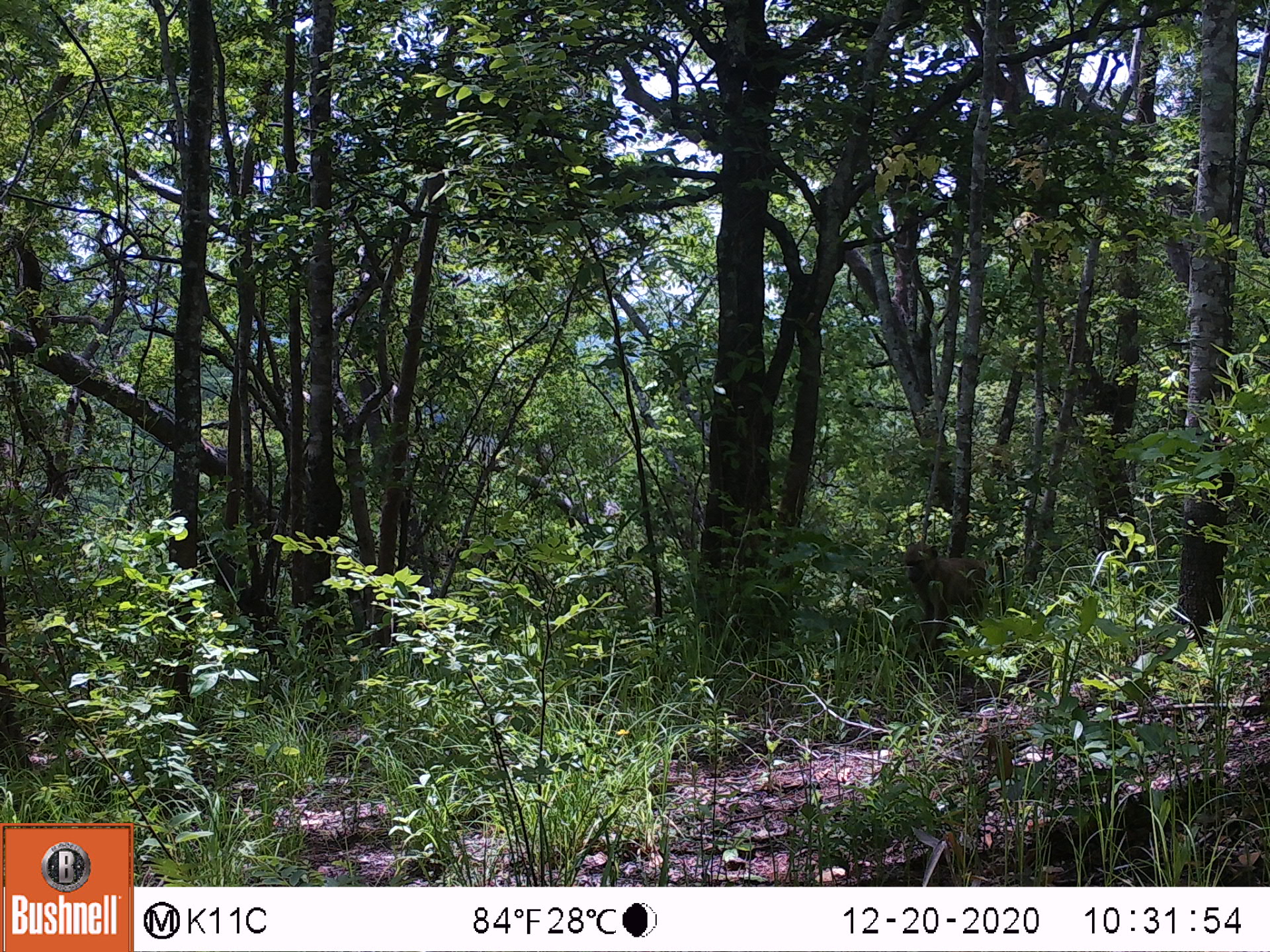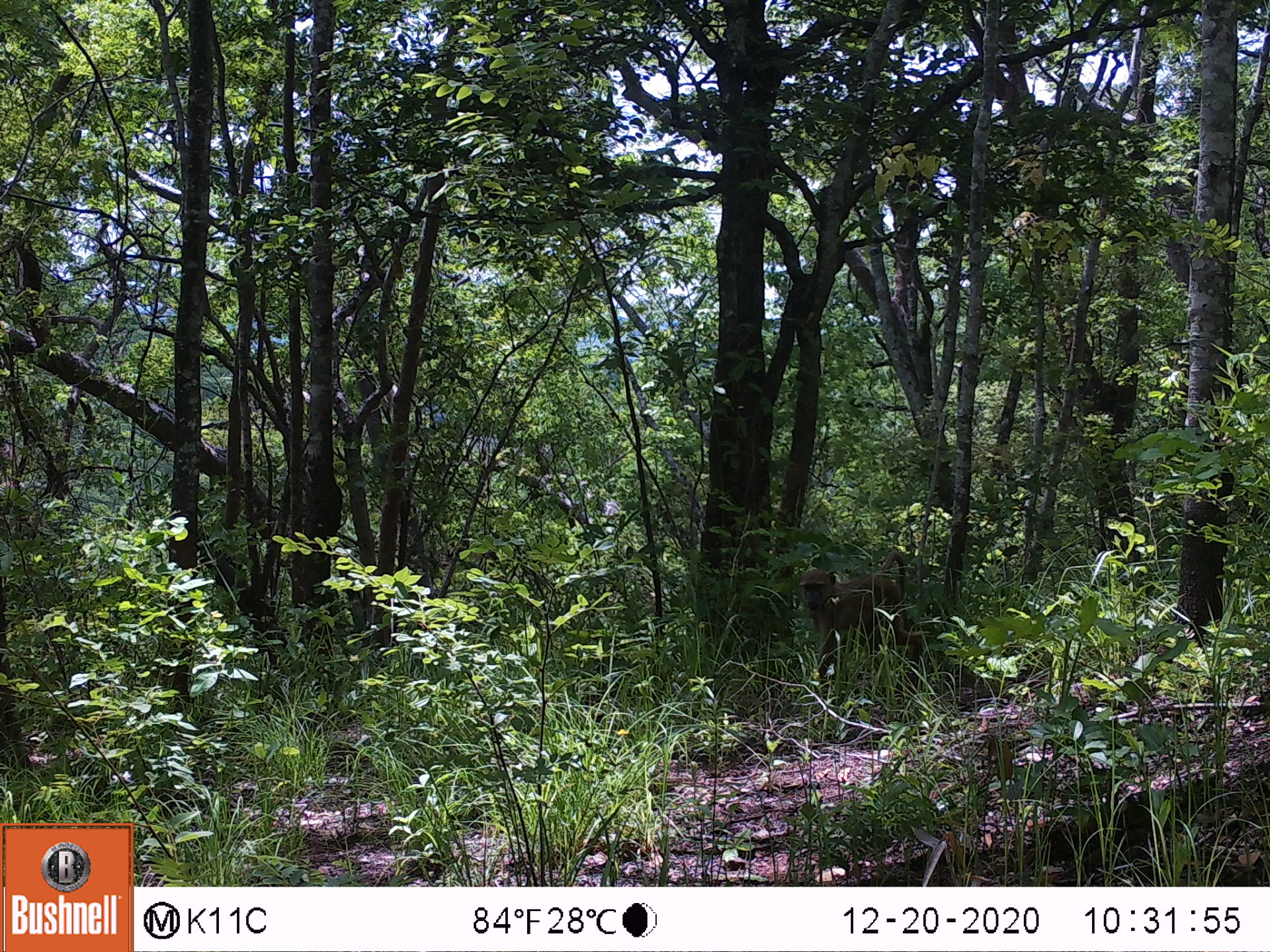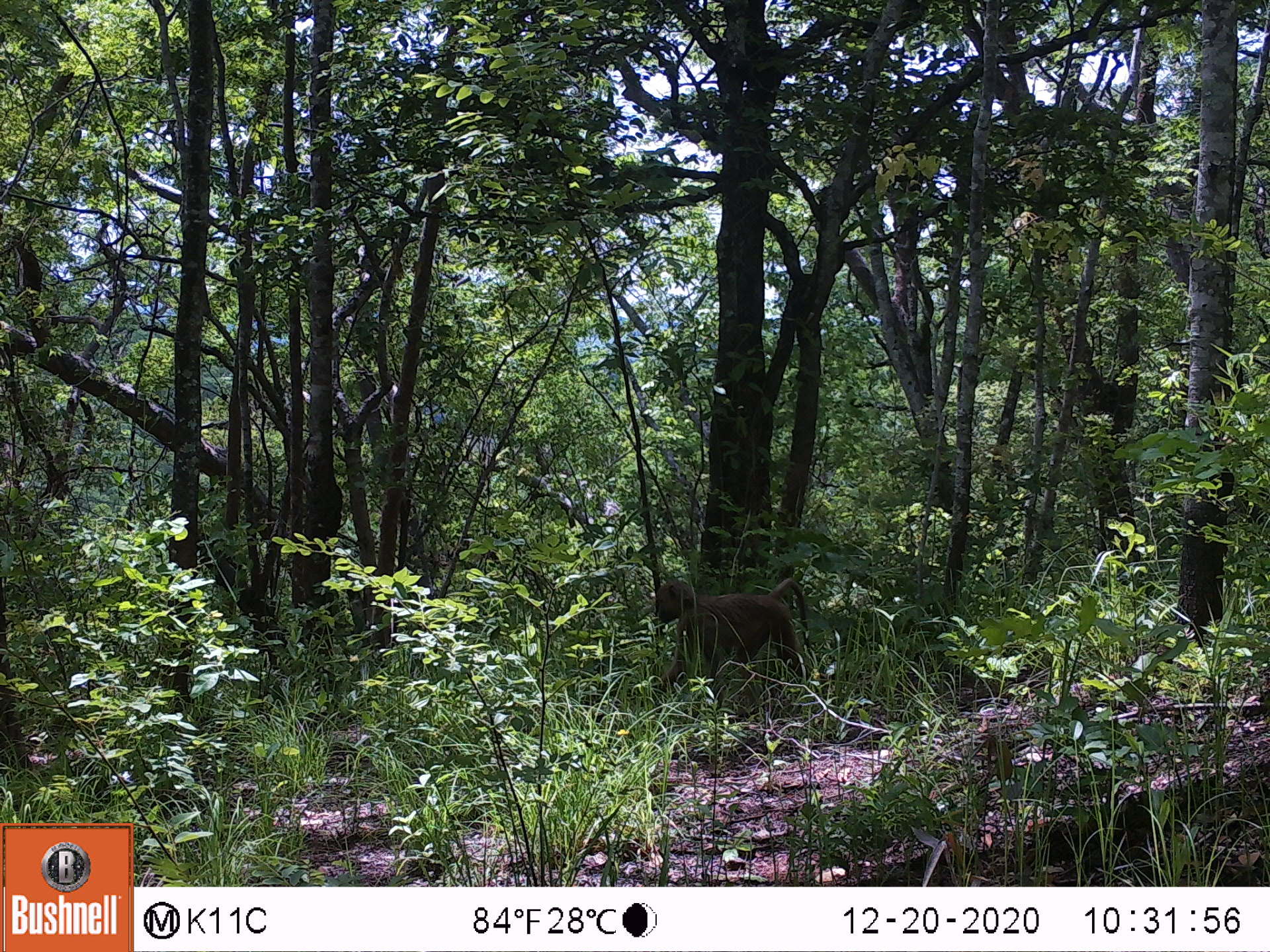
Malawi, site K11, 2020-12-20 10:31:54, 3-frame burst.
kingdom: Animalia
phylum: Chordata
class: Mammalia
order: Primates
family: Cercopithecidae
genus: Papio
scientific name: Papio cynocephalus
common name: yellow baboon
Yellow baboon (Papio cynocephalus), count 1.